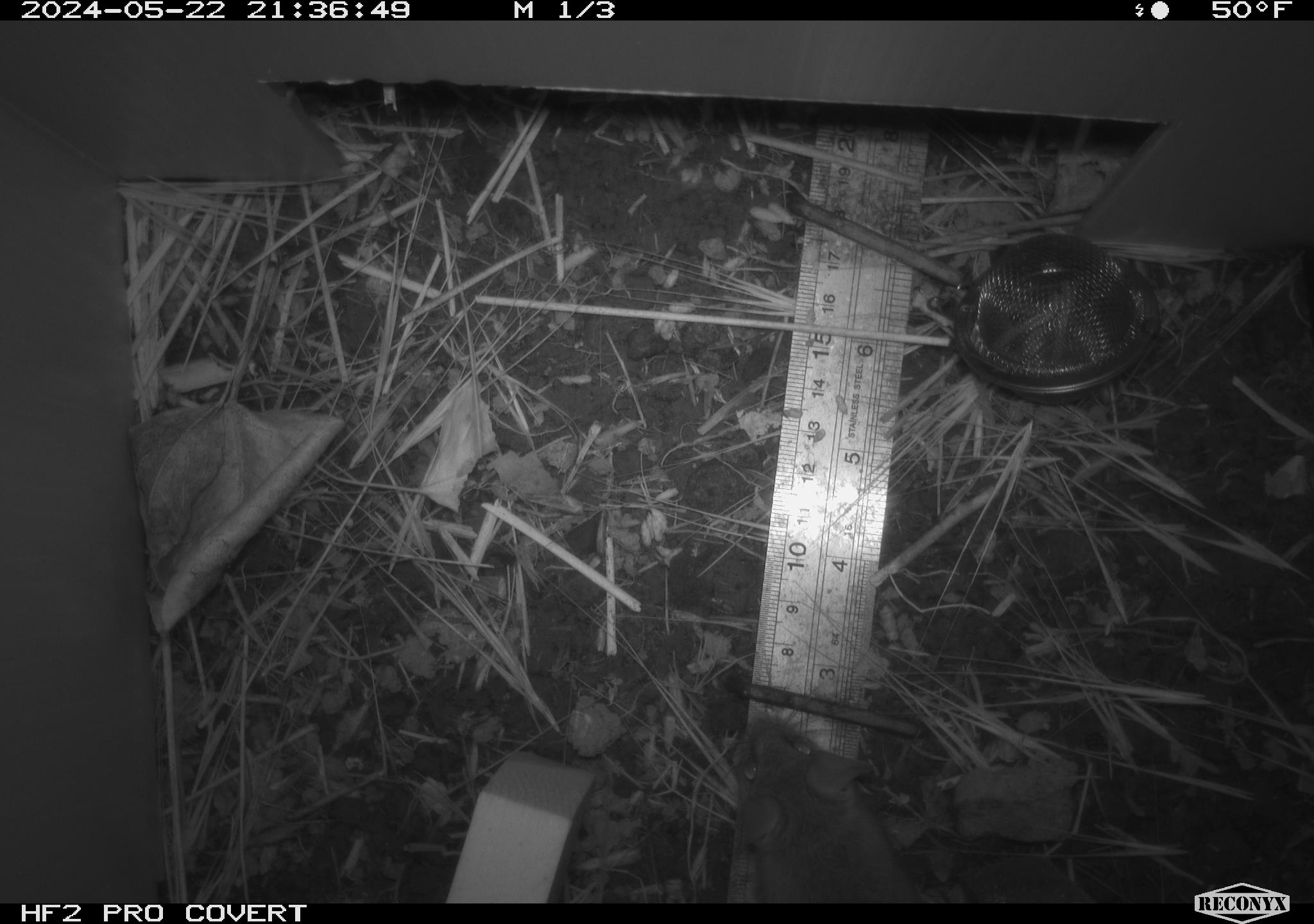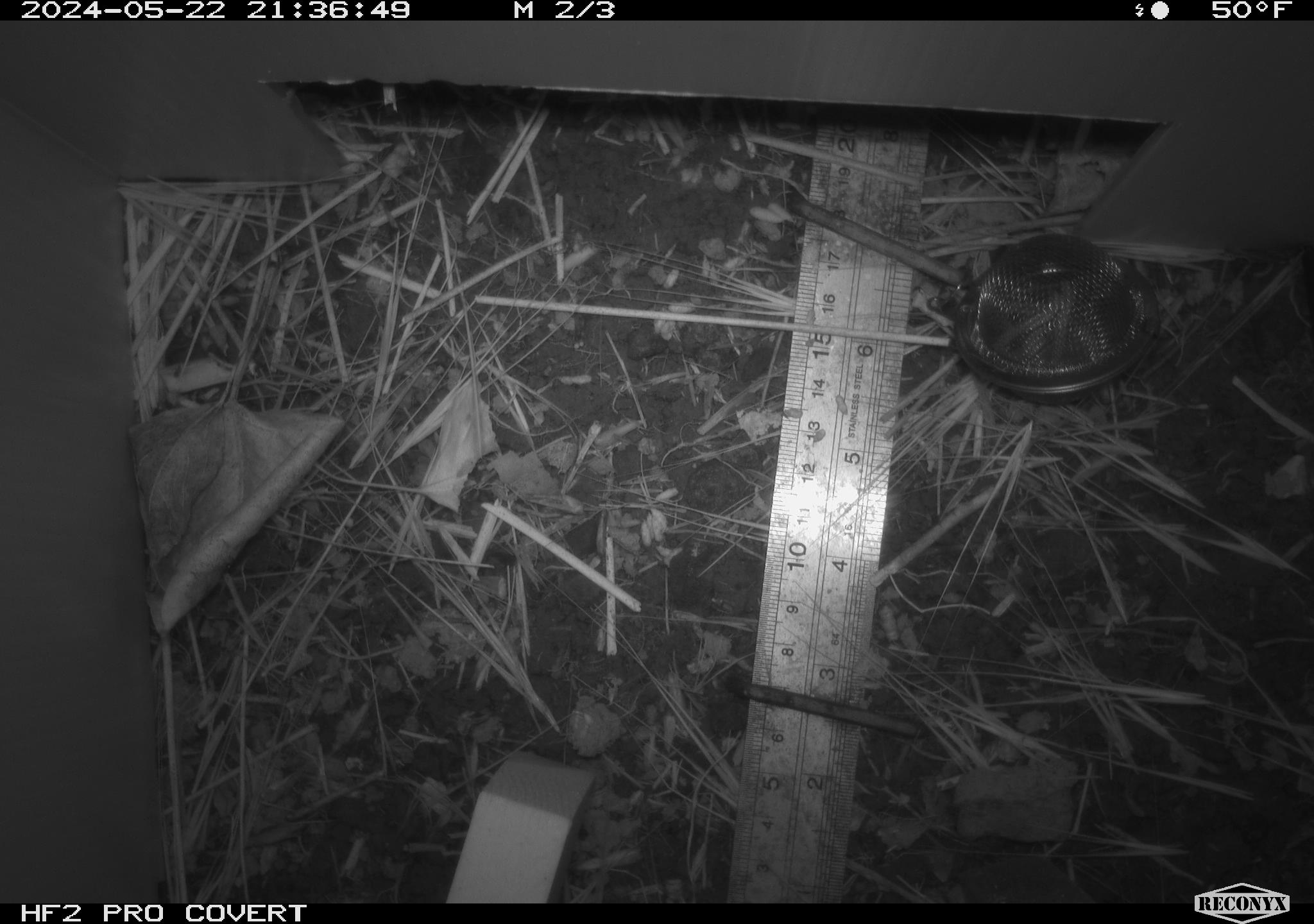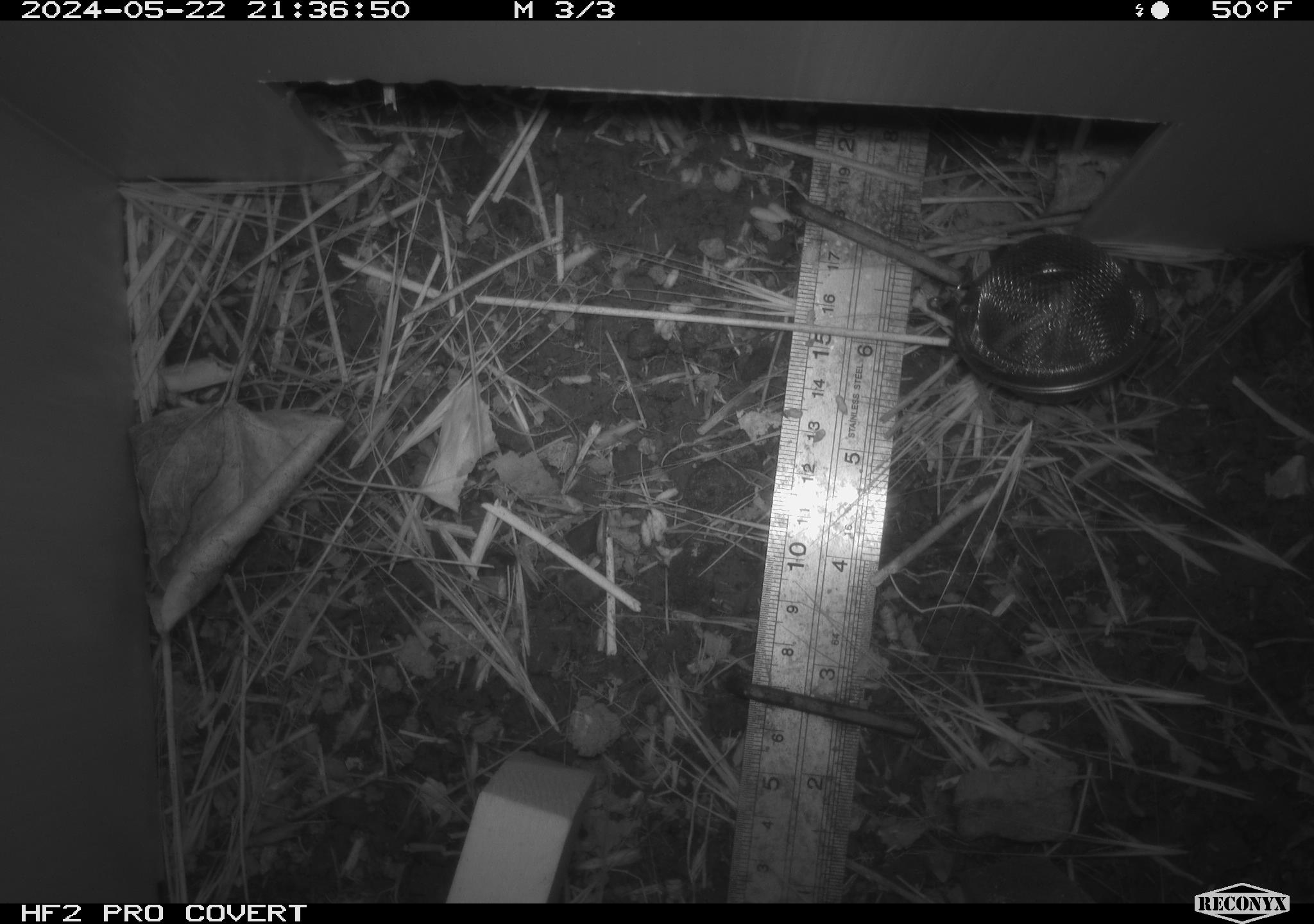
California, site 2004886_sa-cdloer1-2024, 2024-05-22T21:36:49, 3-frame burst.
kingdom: Animalia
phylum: Chordata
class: Mammalia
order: Rodentia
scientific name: Rodentia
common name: mouse species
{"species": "mouse species (Rodentia)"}